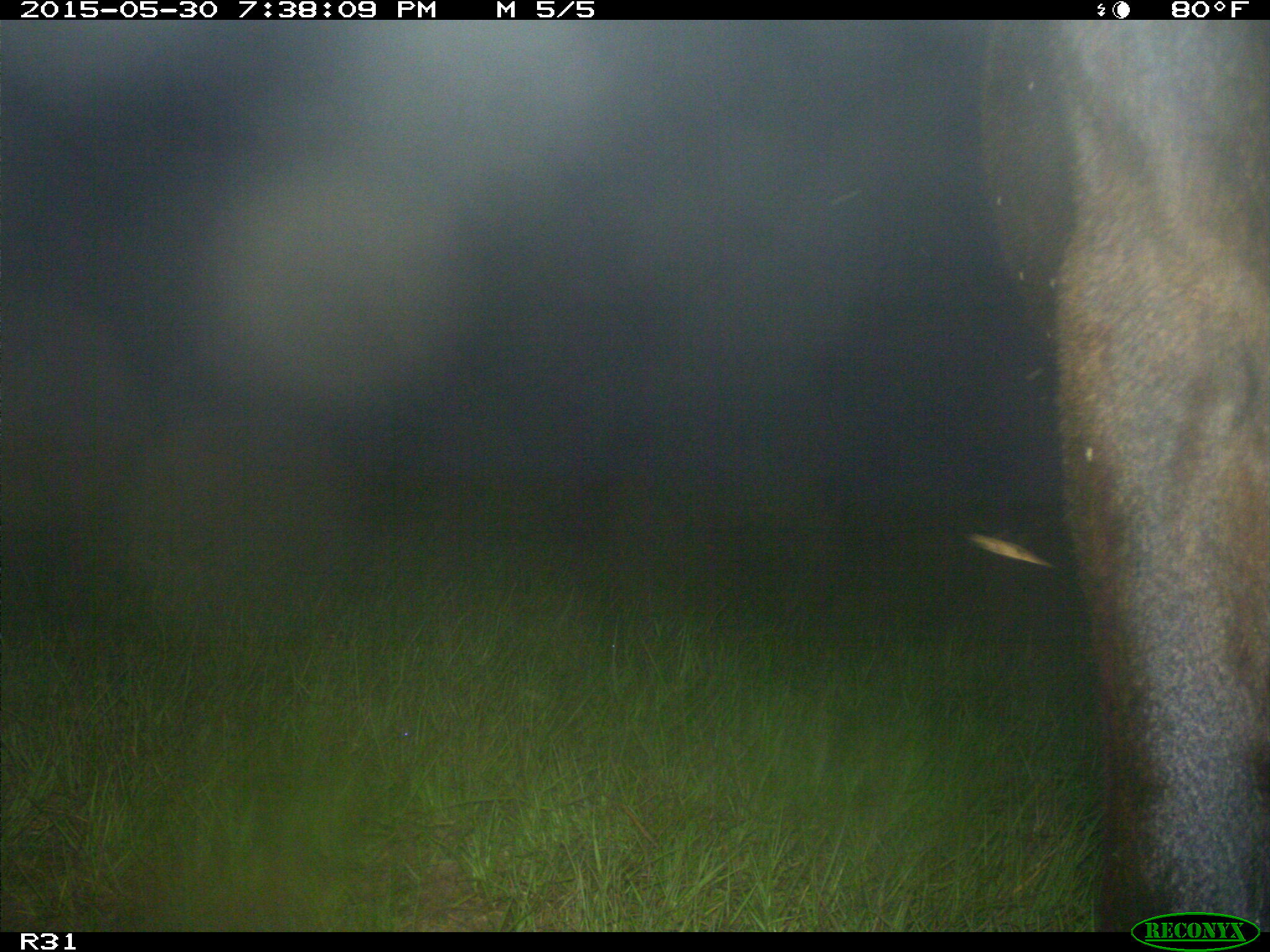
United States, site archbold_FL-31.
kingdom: Animalia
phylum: Chordata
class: Mammalia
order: Artiodactyla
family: Bovidae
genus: Bos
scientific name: Bos taurus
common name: domestic cow